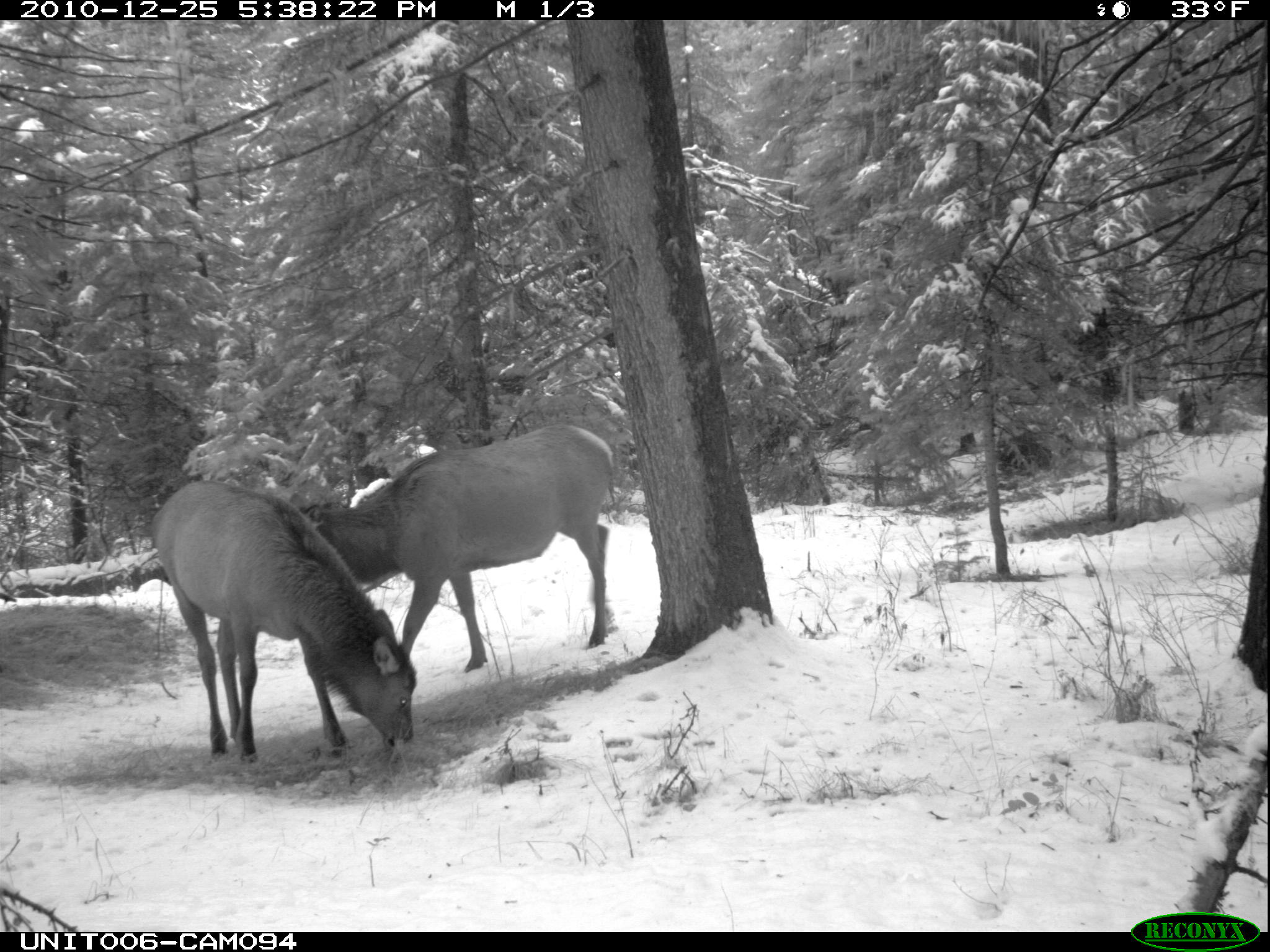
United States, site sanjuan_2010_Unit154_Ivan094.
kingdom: Animalia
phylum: Chordata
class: Mammalia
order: Artiodactyla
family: Cervidae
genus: Cervus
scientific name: Cervus elaphus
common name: red deer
Cervus elaphus (red deer).